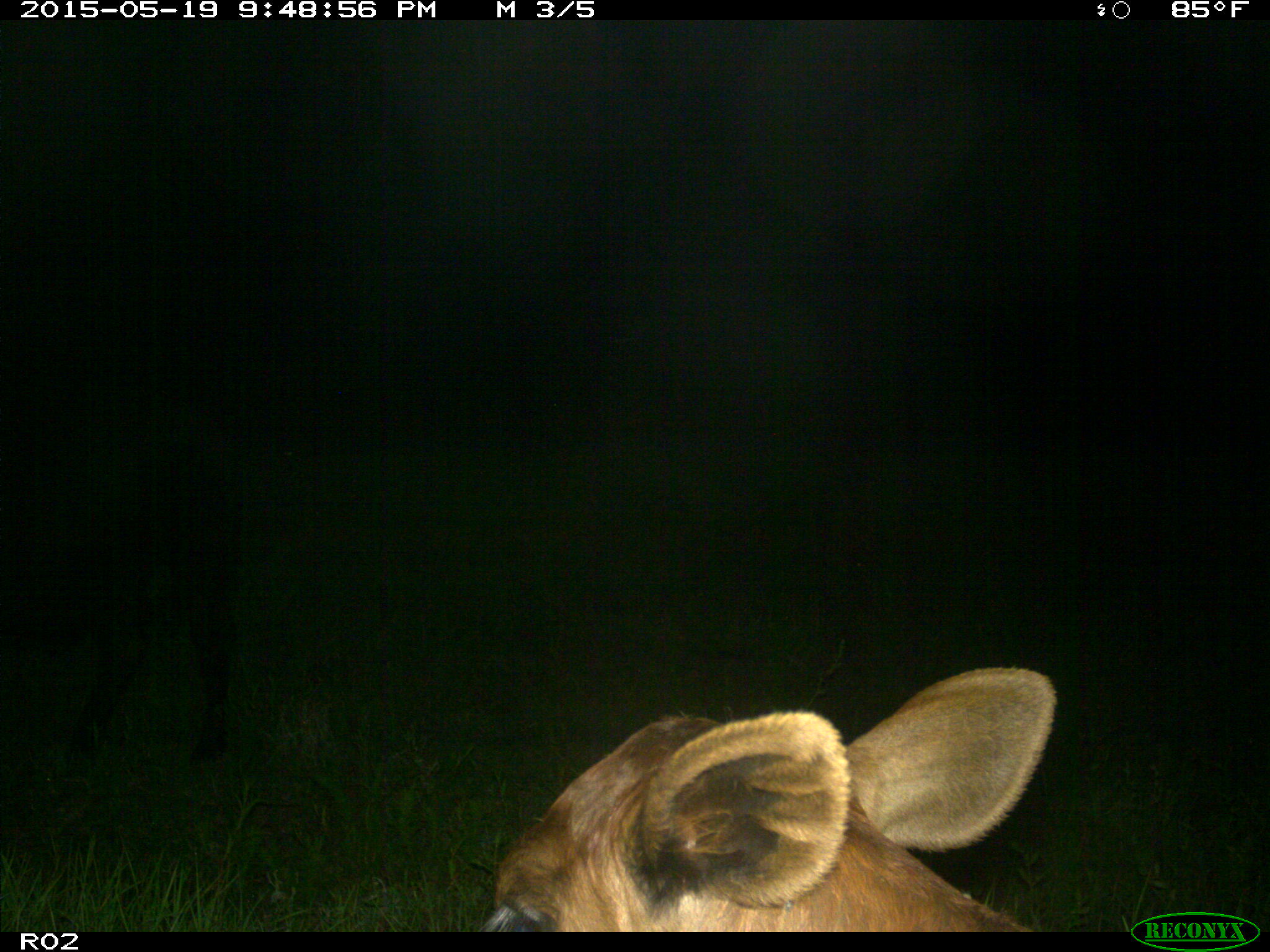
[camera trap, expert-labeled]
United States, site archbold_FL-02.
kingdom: Animalia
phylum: Chordata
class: Mammalia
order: Artiodactyla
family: Bovidae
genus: Bos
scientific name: Bos taurus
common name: domestic cow